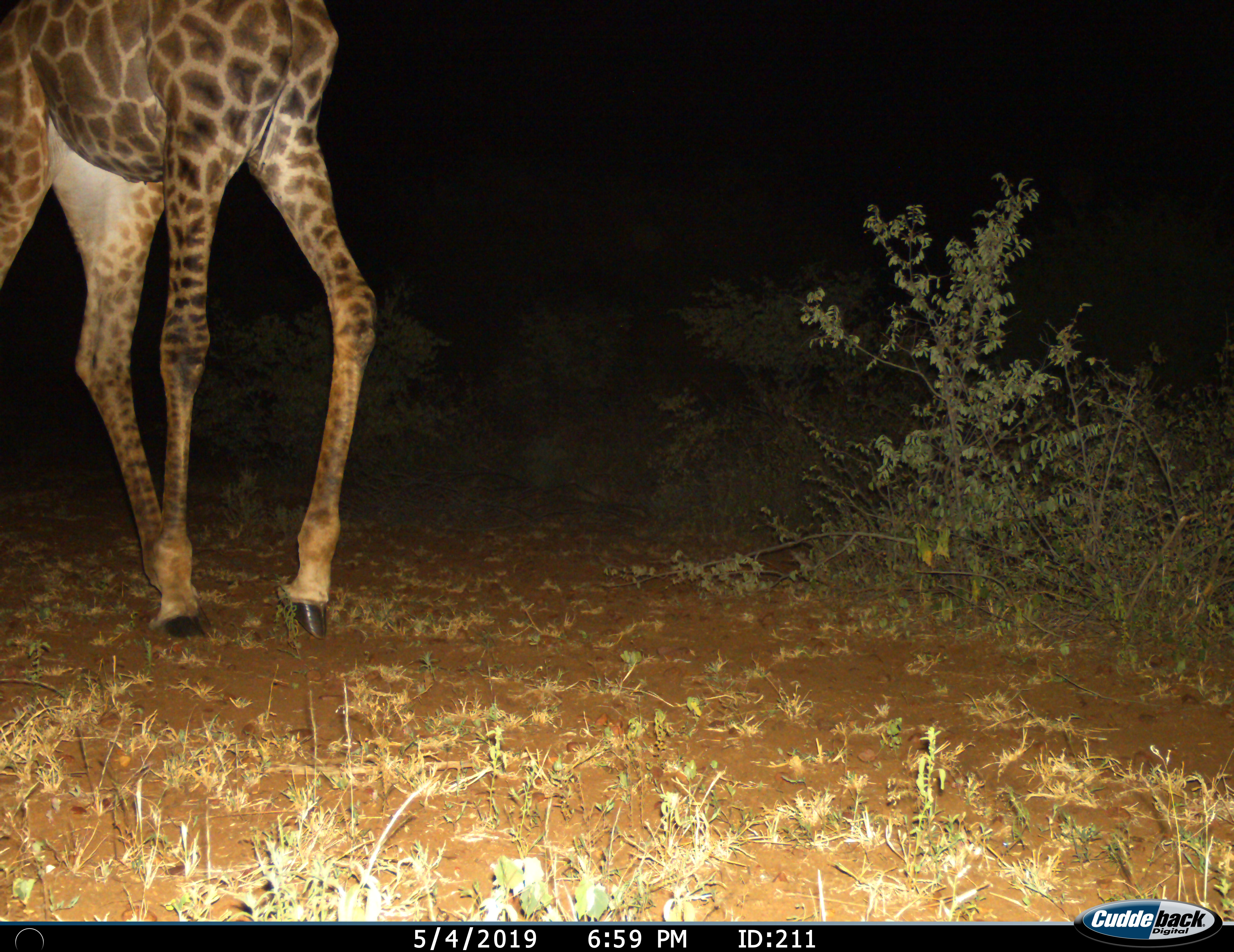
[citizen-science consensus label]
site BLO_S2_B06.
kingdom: Animalia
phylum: Chordata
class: Mammalia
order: Artiodactyla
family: Giraffidae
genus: Giraffa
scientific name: Giraffa camelopardalis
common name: giraffe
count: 1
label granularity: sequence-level